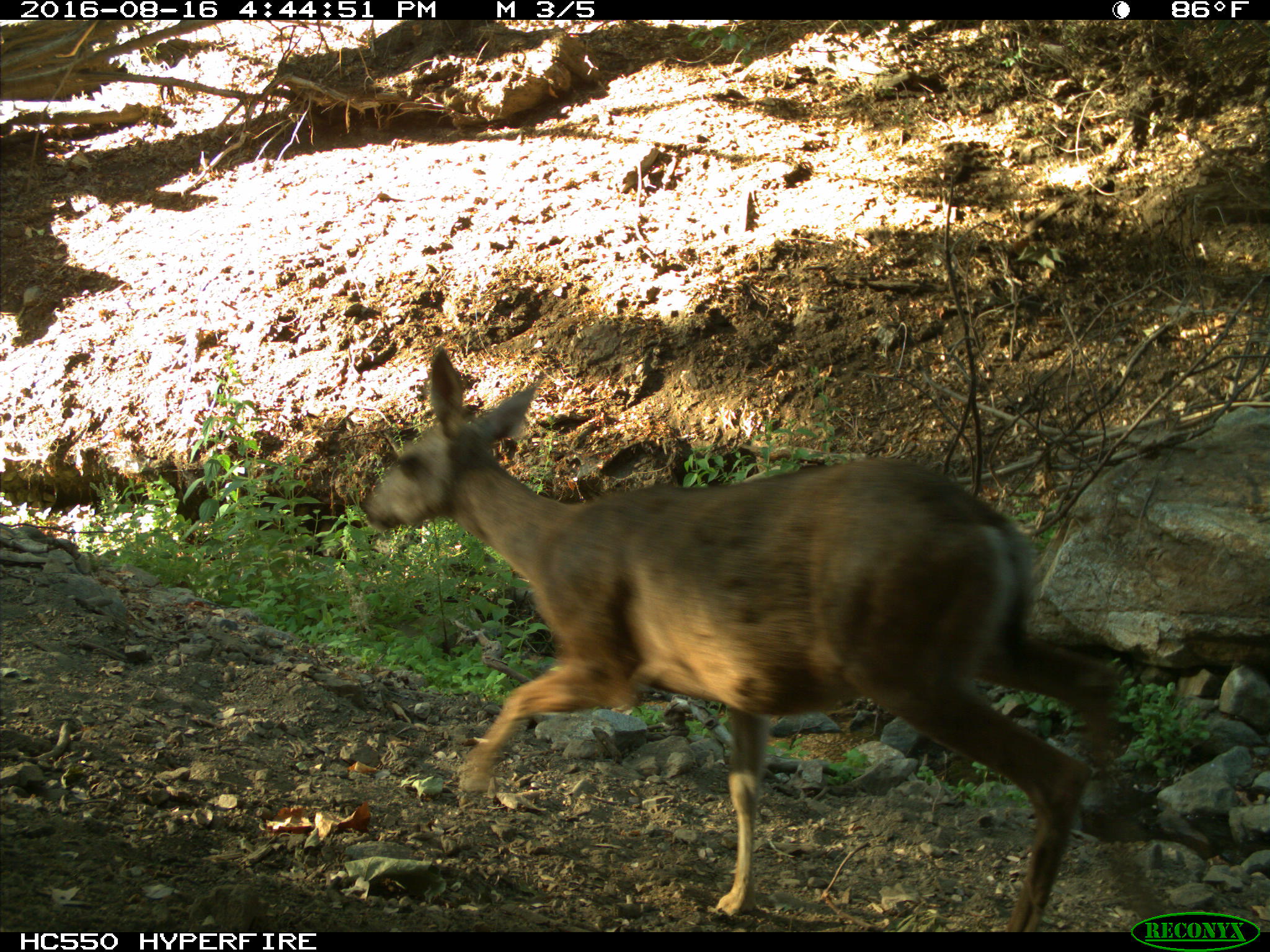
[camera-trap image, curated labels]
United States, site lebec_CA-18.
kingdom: Animalia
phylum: Chordata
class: Mammalia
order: Artiodactyla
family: Cervidae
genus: Odocoileus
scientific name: Odocoileus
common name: deer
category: unidentified deer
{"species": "unidentified deer (deer) (Odocoileus)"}